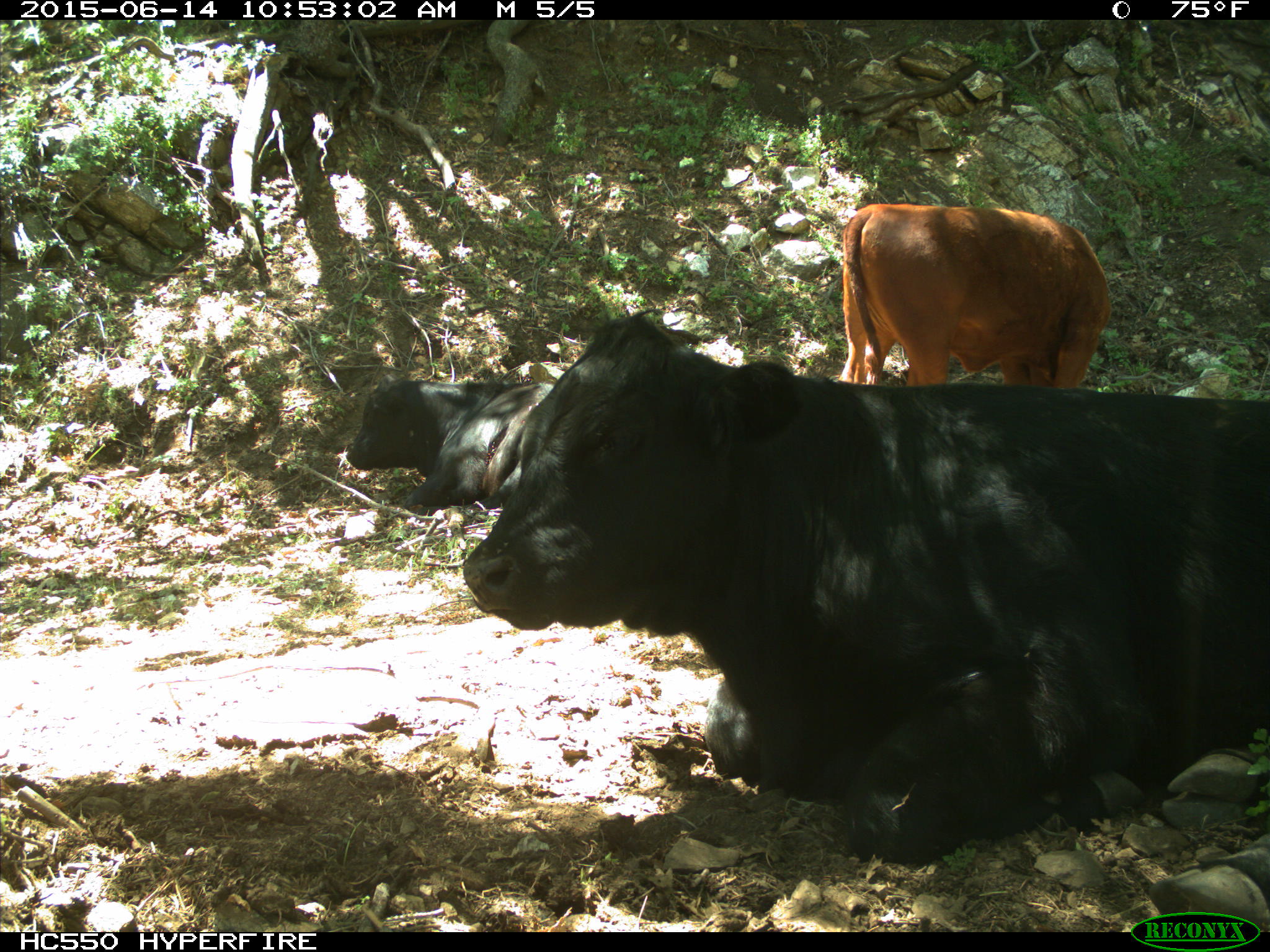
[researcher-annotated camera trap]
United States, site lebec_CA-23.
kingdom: Animalia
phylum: Chordata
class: Mammalia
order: Artiodactyla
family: Bovidae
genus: Bos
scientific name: Bos taurus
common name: domestic cow